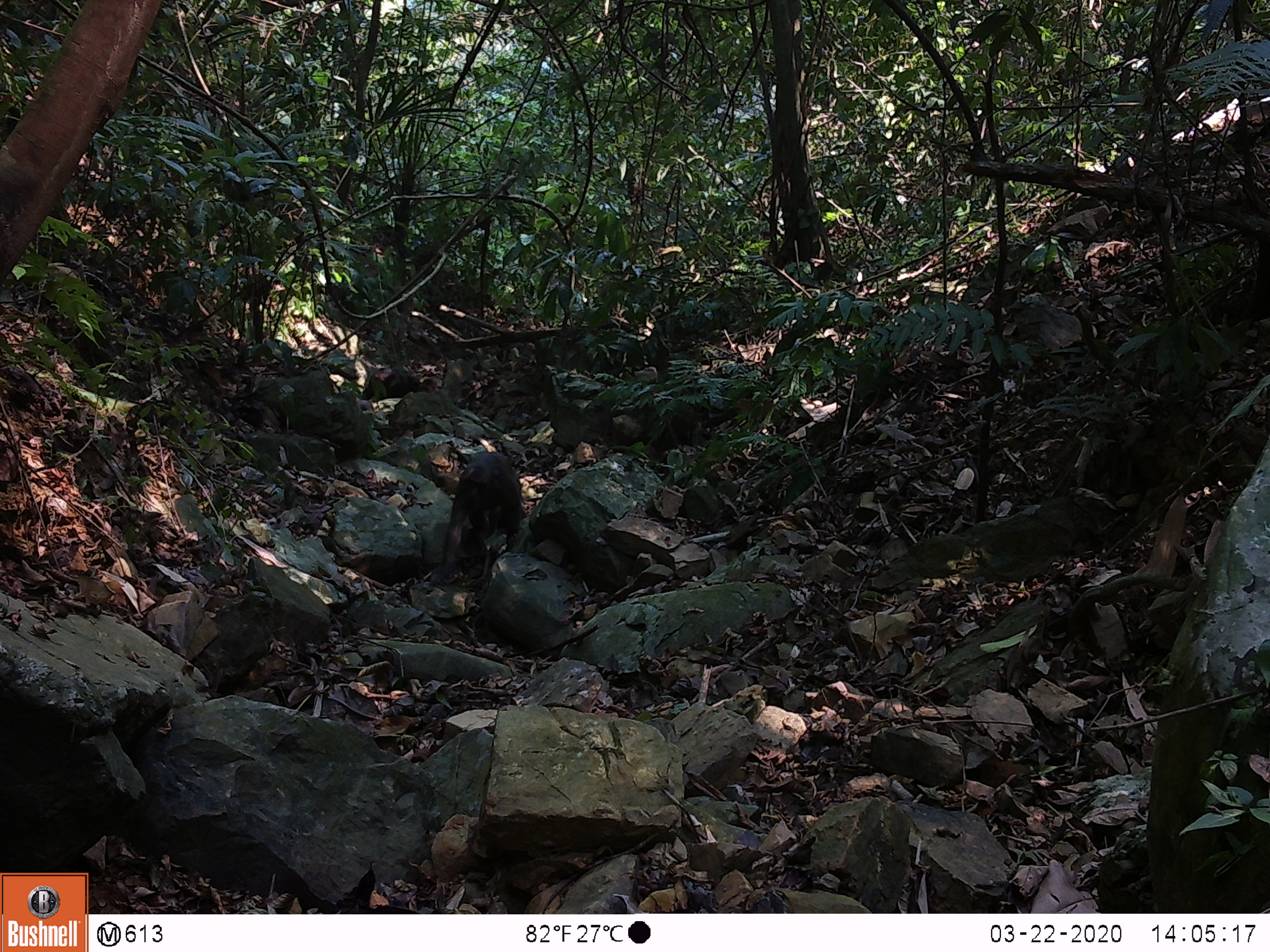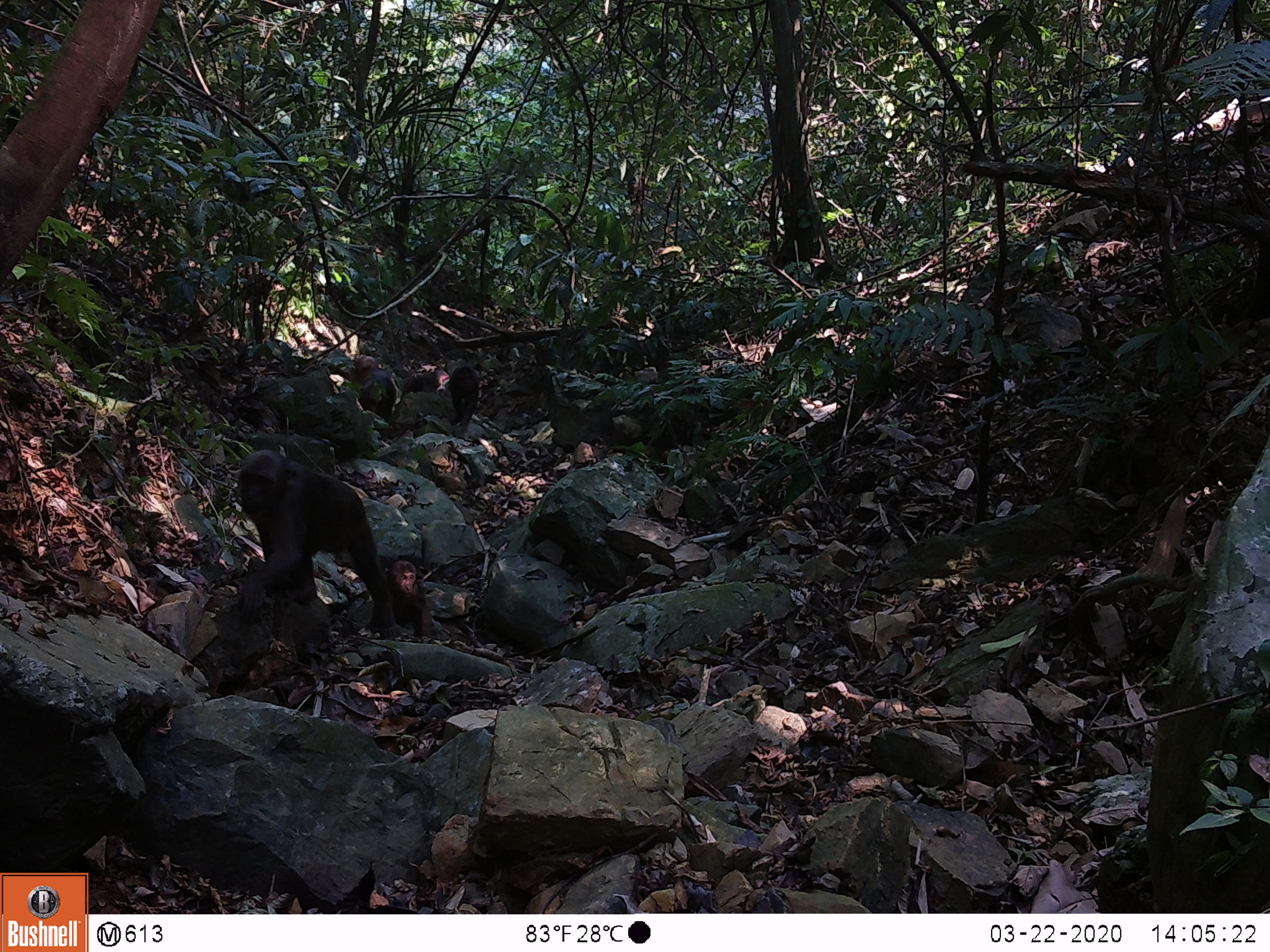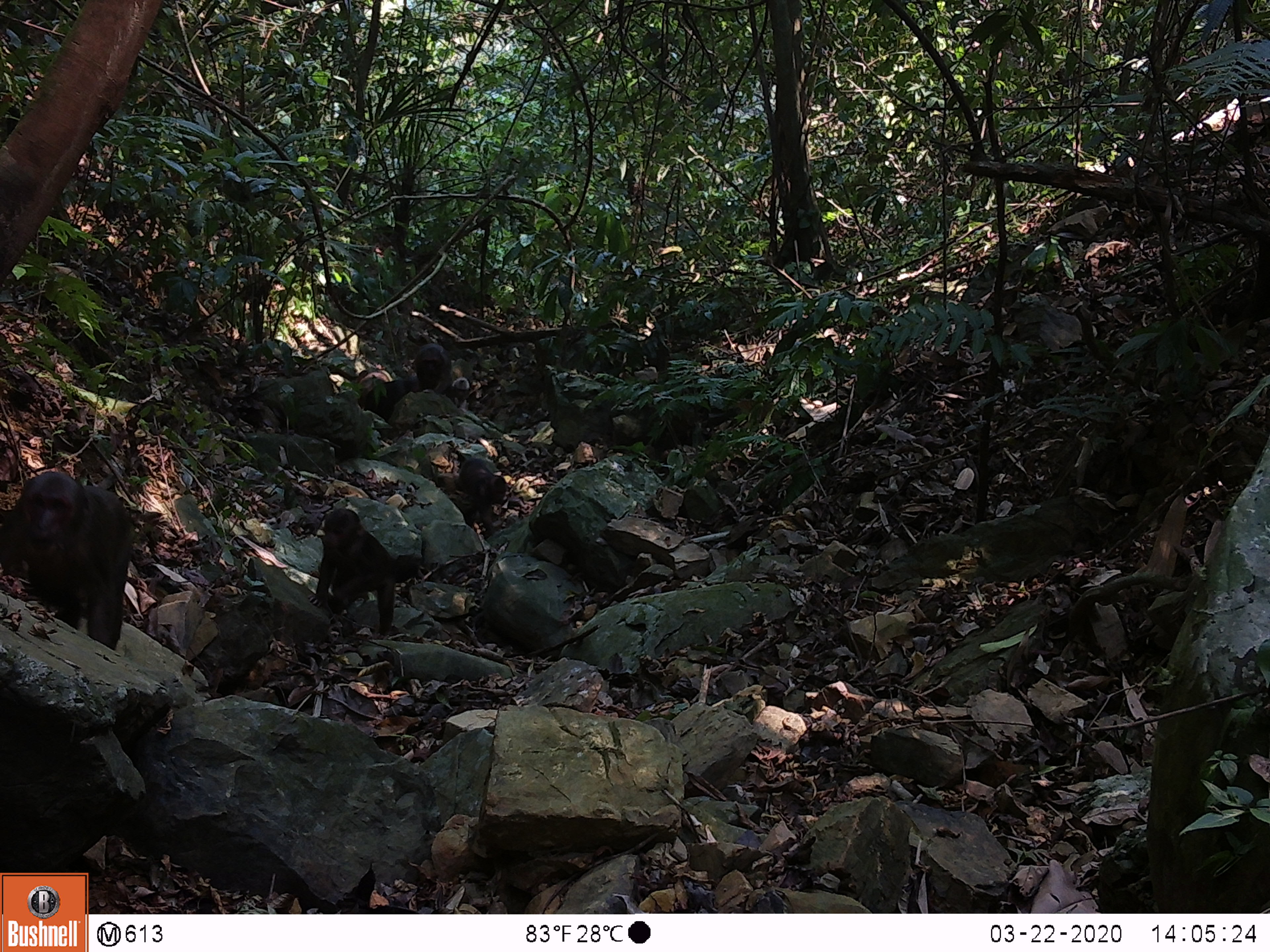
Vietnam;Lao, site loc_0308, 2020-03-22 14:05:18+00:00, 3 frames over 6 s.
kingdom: Animalia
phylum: Chordata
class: Mammalia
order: Primates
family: Cercopithecidae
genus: Macaca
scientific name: Macaca arctoides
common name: stump-tailed macaque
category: stump tailed macaque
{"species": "stump tailed macaque (stump-tailed macaque) (Macaca arctoides)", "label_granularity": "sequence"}